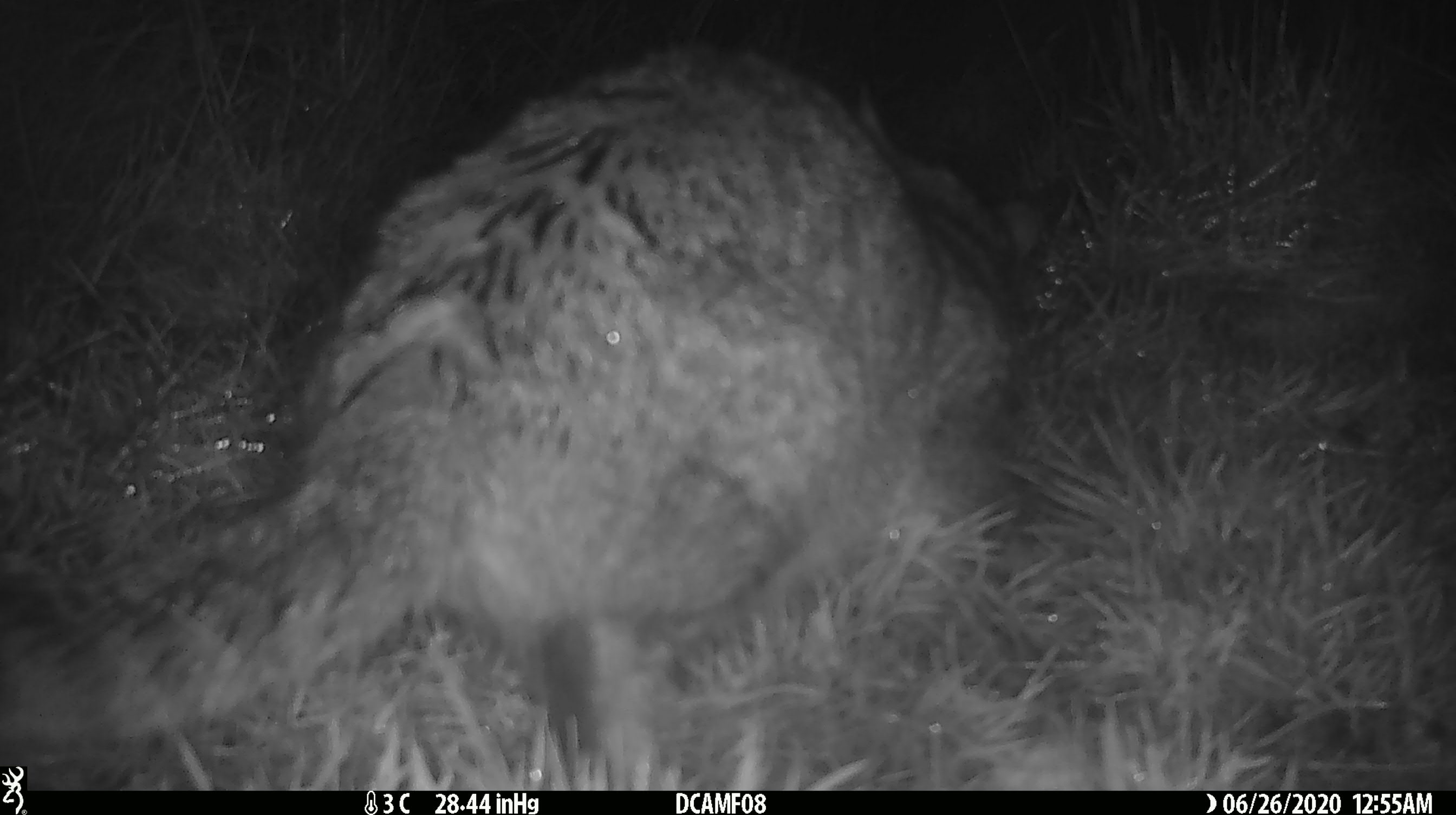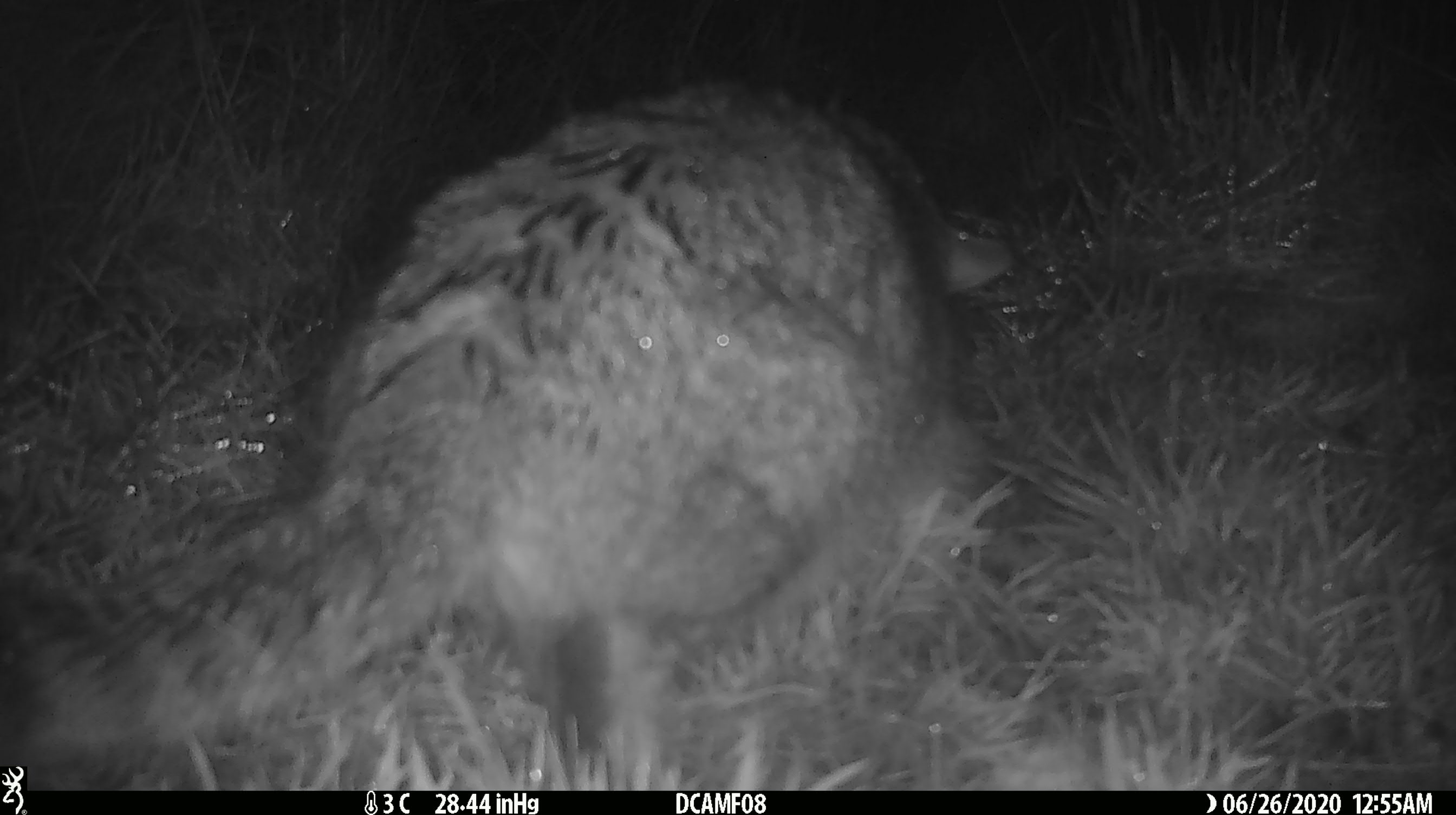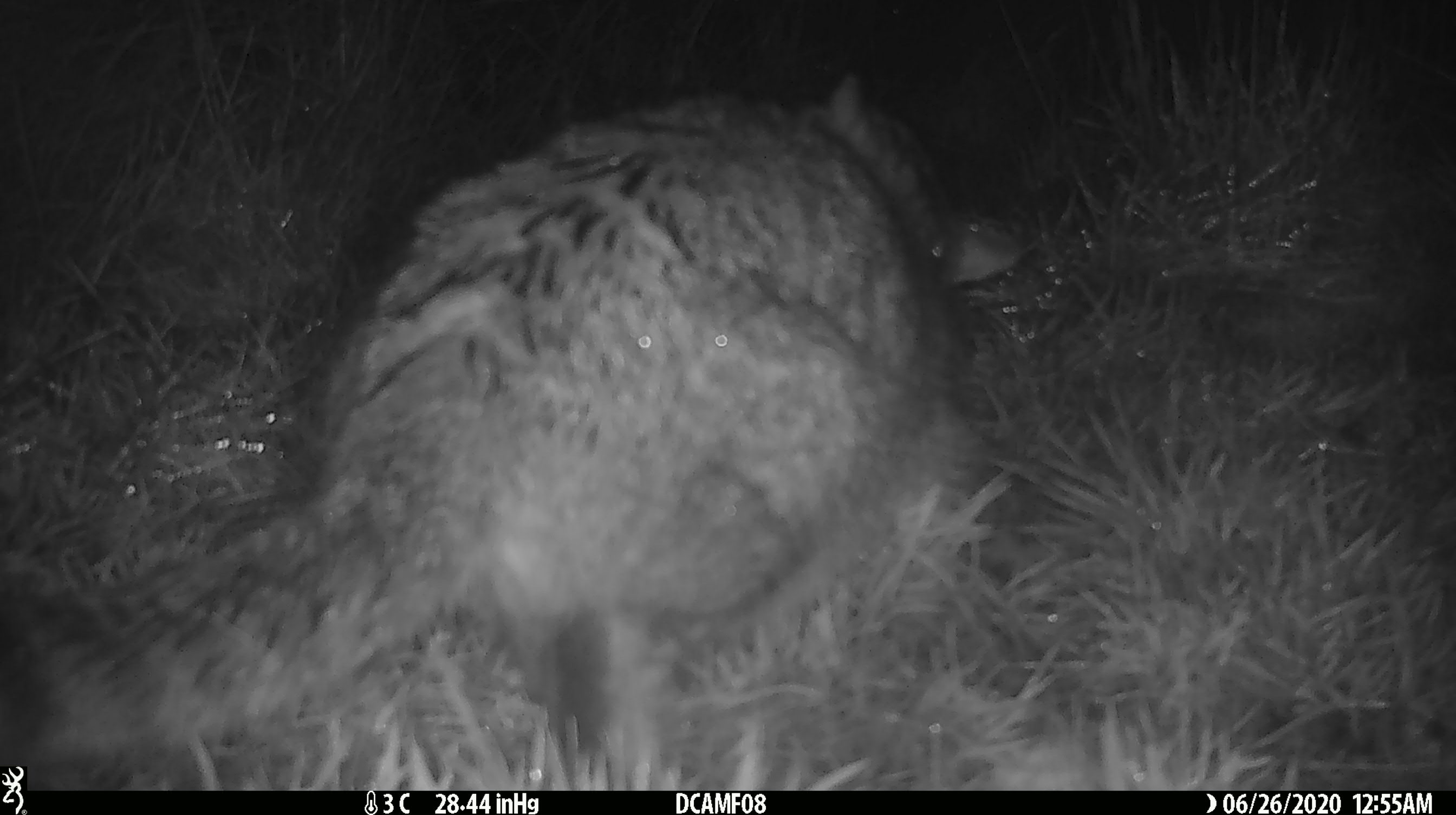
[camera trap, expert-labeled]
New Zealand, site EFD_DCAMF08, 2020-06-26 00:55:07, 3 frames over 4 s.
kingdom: Animalia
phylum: Chordata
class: Mammalia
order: Carnivora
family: Felidae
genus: Felis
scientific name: Felis catus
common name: domestic cat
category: cat